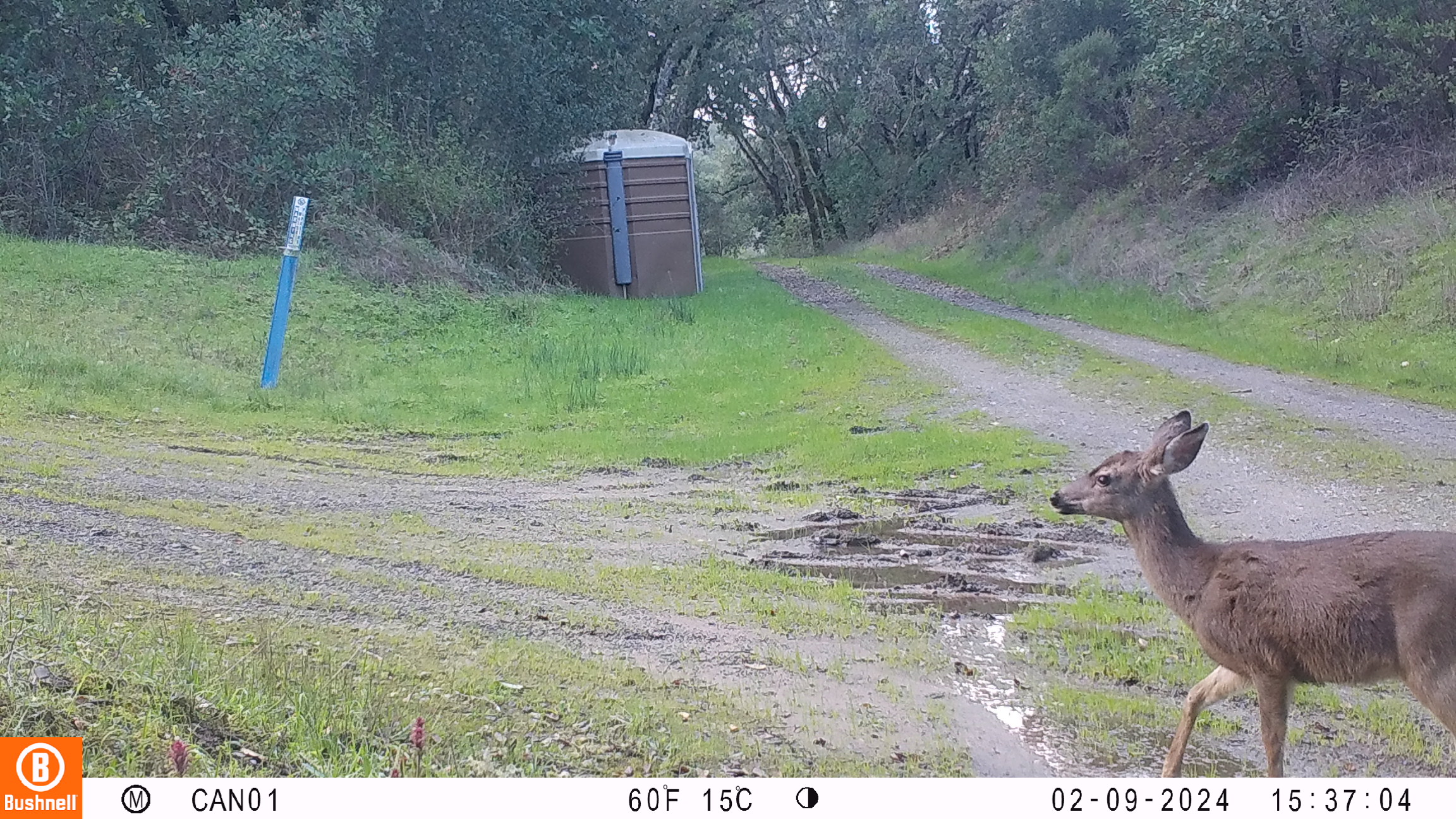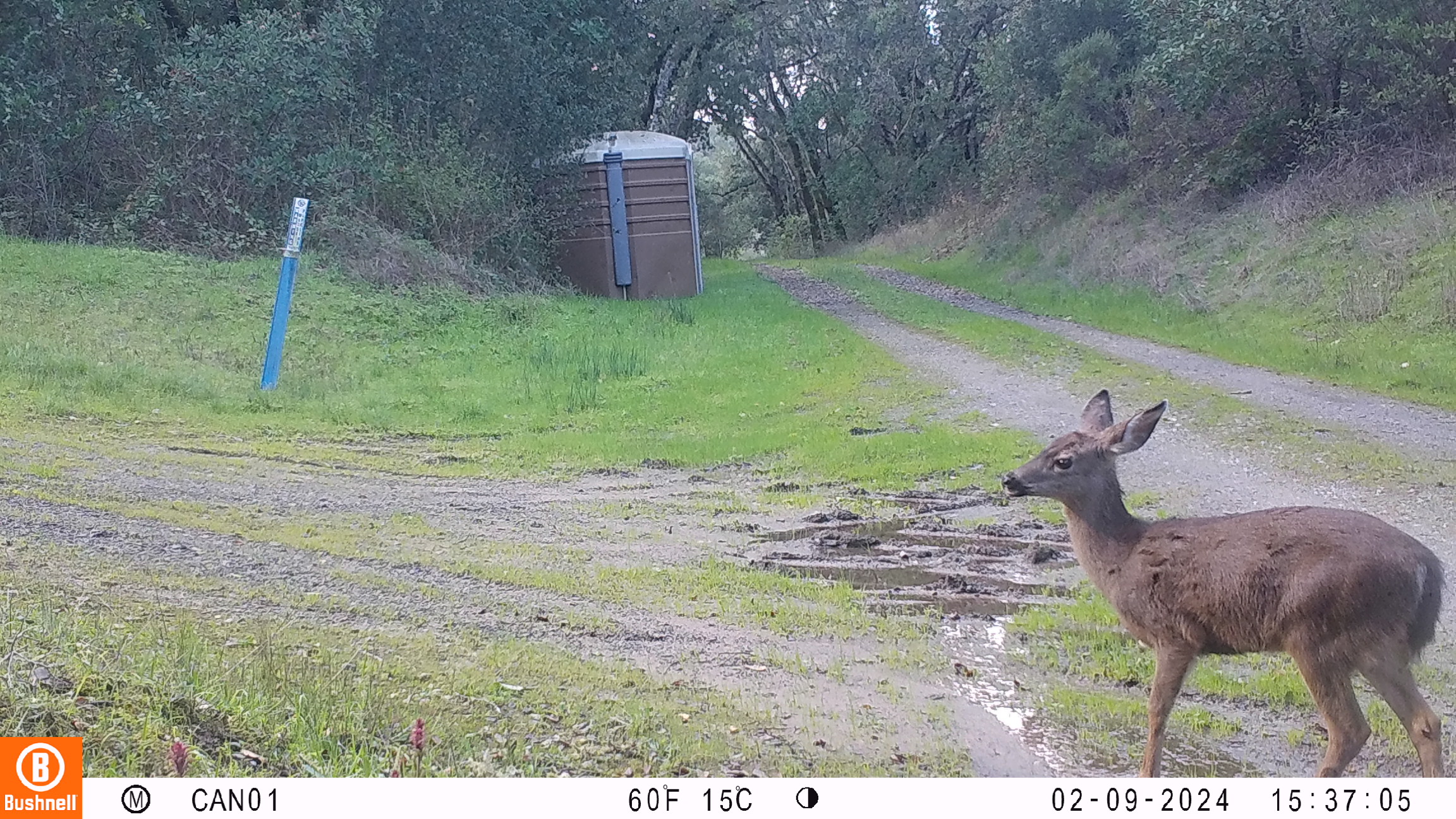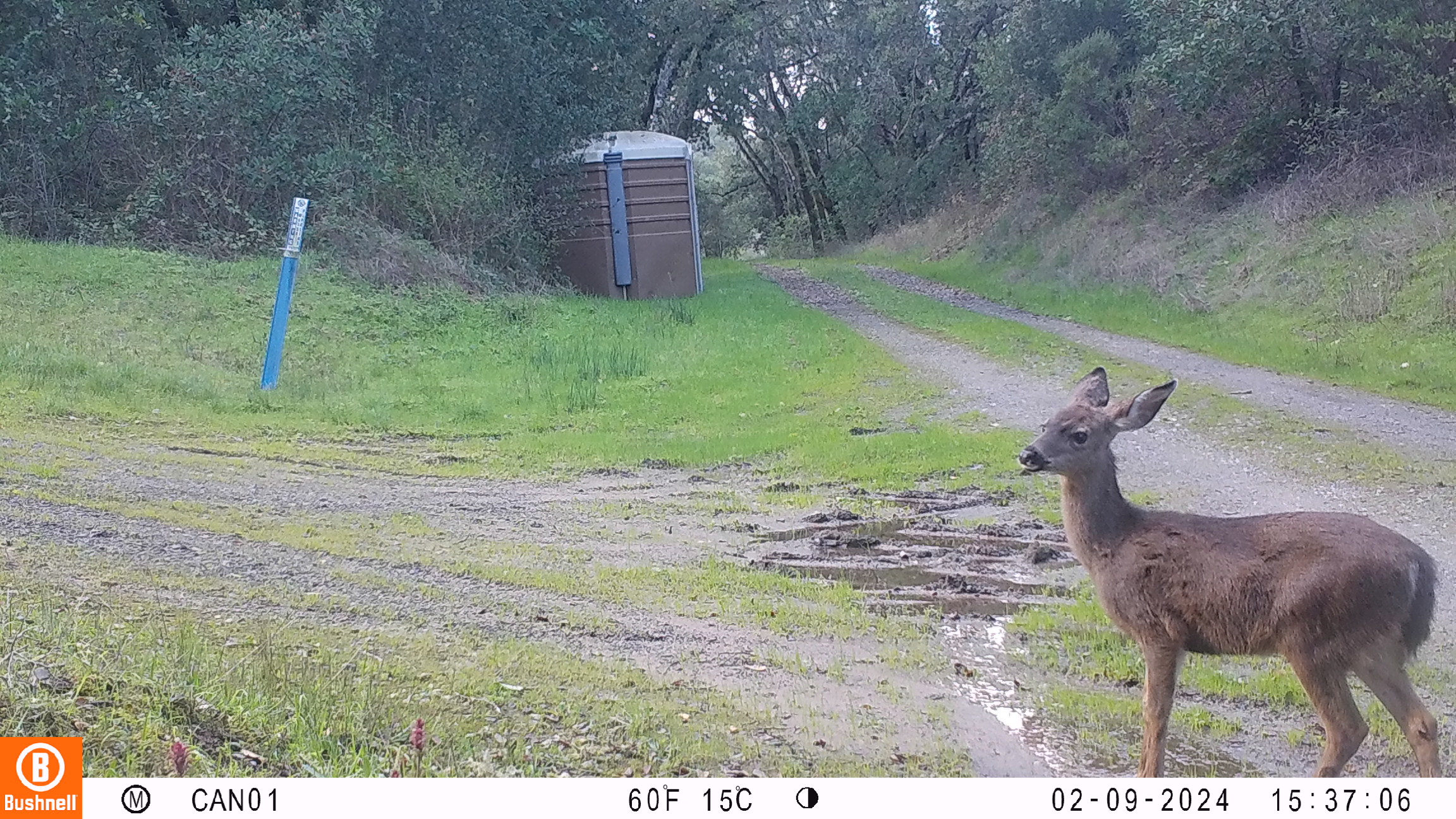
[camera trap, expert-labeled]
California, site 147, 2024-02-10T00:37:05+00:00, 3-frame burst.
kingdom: Animalia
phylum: Chordata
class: Mammalia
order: Artiodactyla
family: Cervidae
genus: Odocoileus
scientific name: Odocoileus hemionus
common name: mule deer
Mule deer (Odocoileus hemionus).